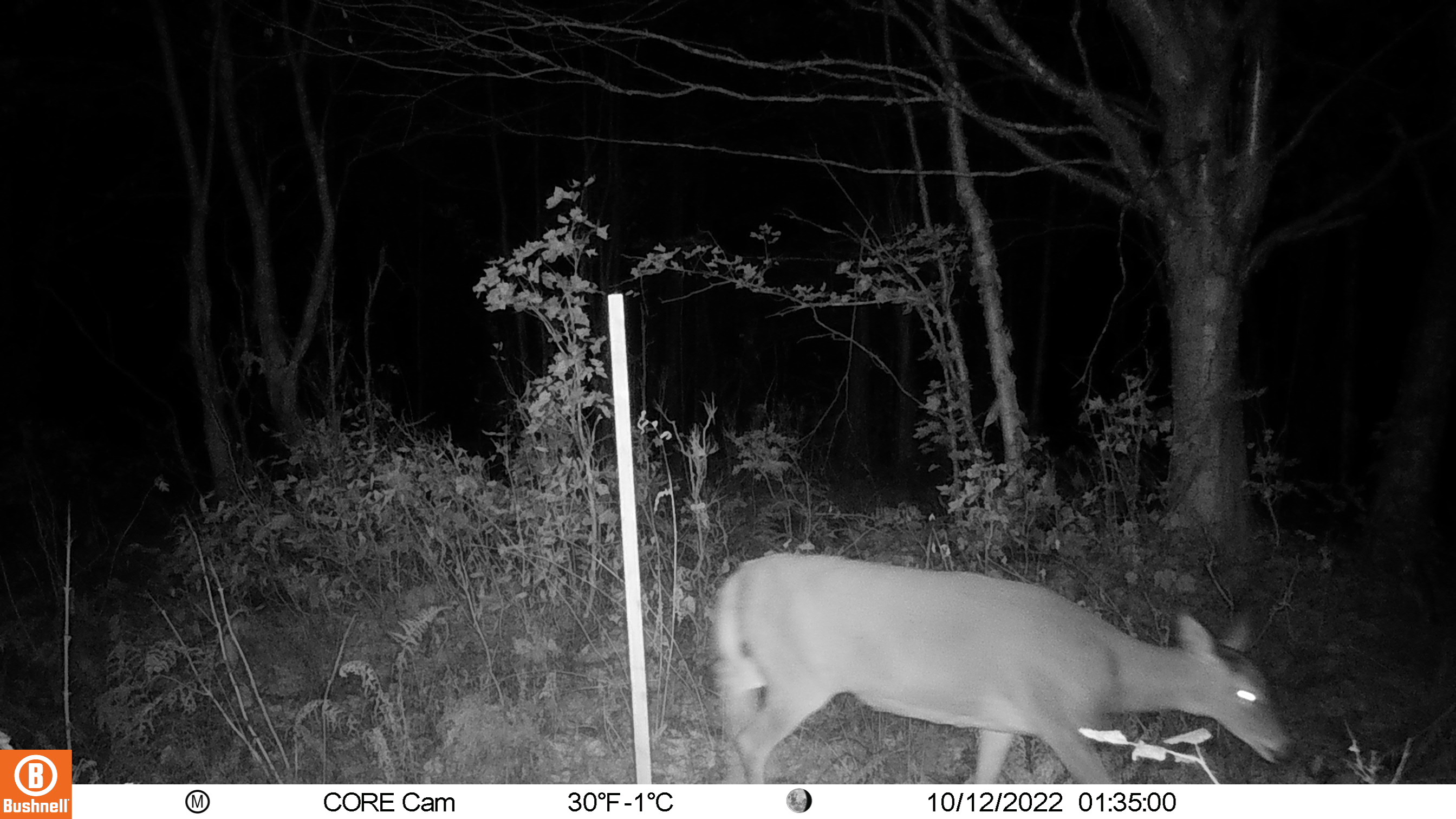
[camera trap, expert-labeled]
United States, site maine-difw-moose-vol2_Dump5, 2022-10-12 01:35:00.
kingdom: Animalia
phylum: Chordata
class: Mammalia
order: Artiodactyla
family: Cervidae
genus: Odocoileus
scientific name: Odocoileus virginianus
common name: white-tailed deer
White-tailed deer (Odocoileus virginianus).